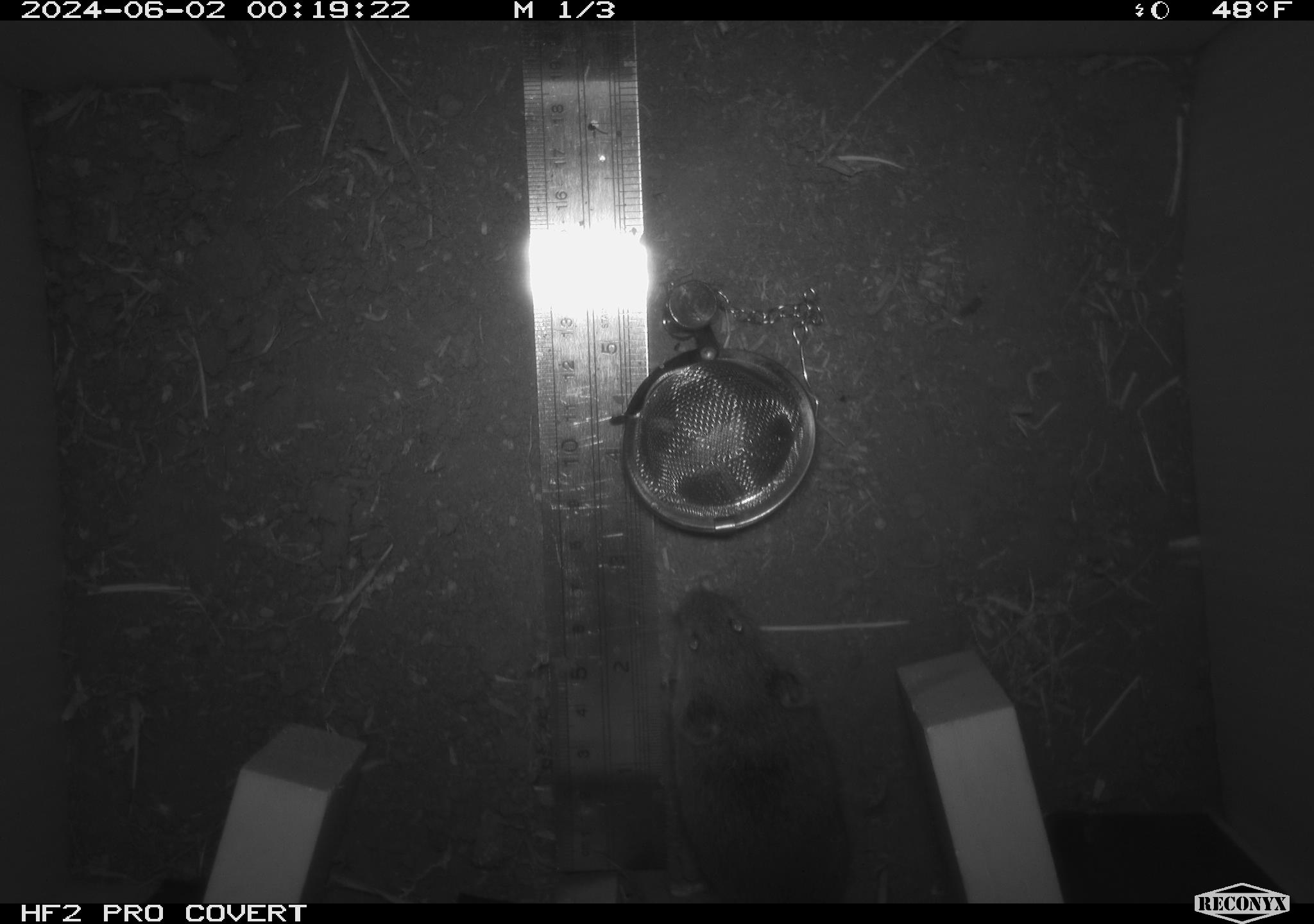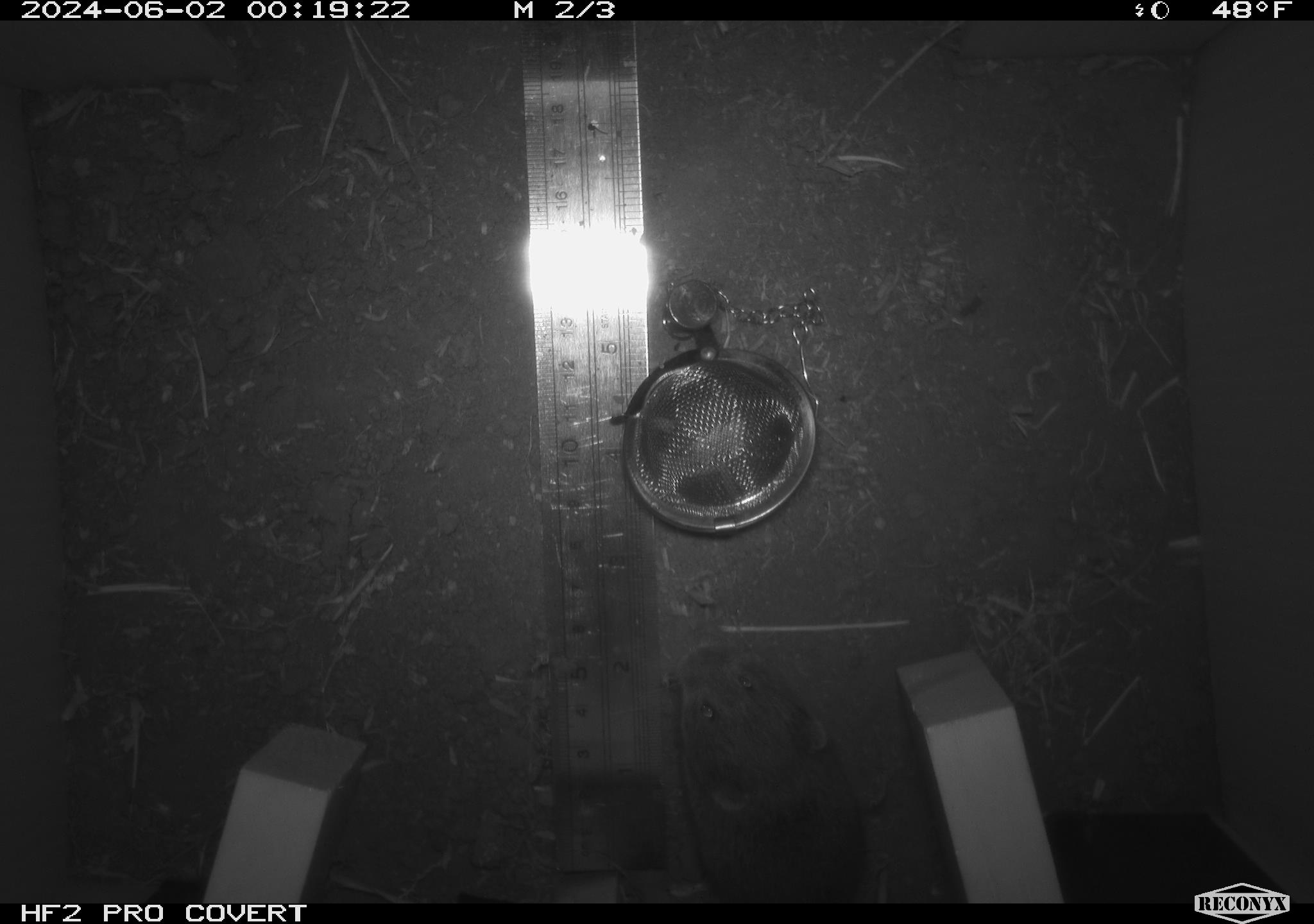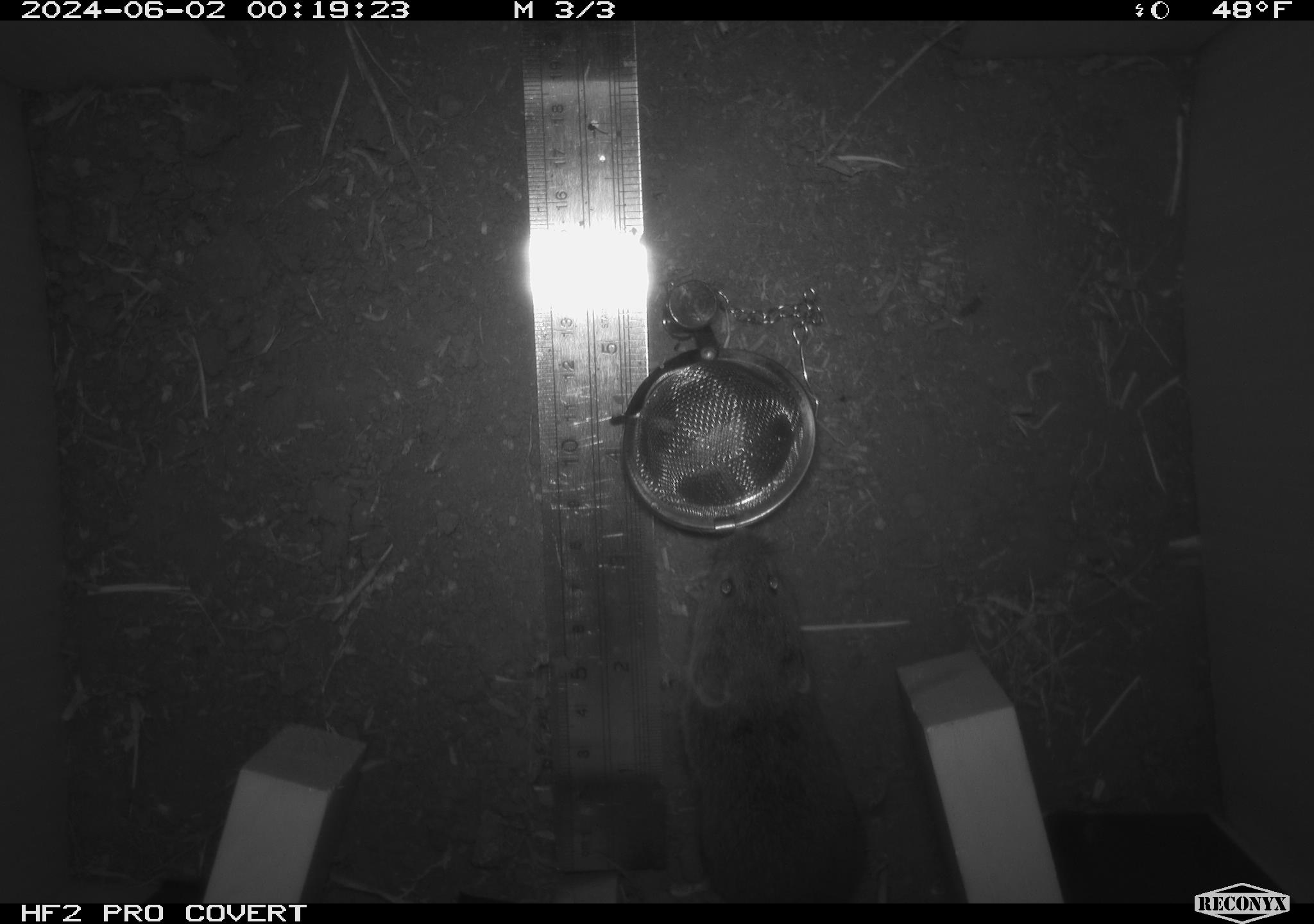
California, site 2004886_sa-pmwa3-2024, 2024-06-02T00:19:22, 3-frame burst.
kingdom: Animalia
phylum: Chordata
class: Mammalia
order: Rodentia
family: Cricetidae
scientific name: Arvicolinae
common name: voles, lemmings, and muskrats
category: arvicolinae subfamily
Arvicolinae subfamily (voles, lemmings, and muskrats) (Arvicolinae).